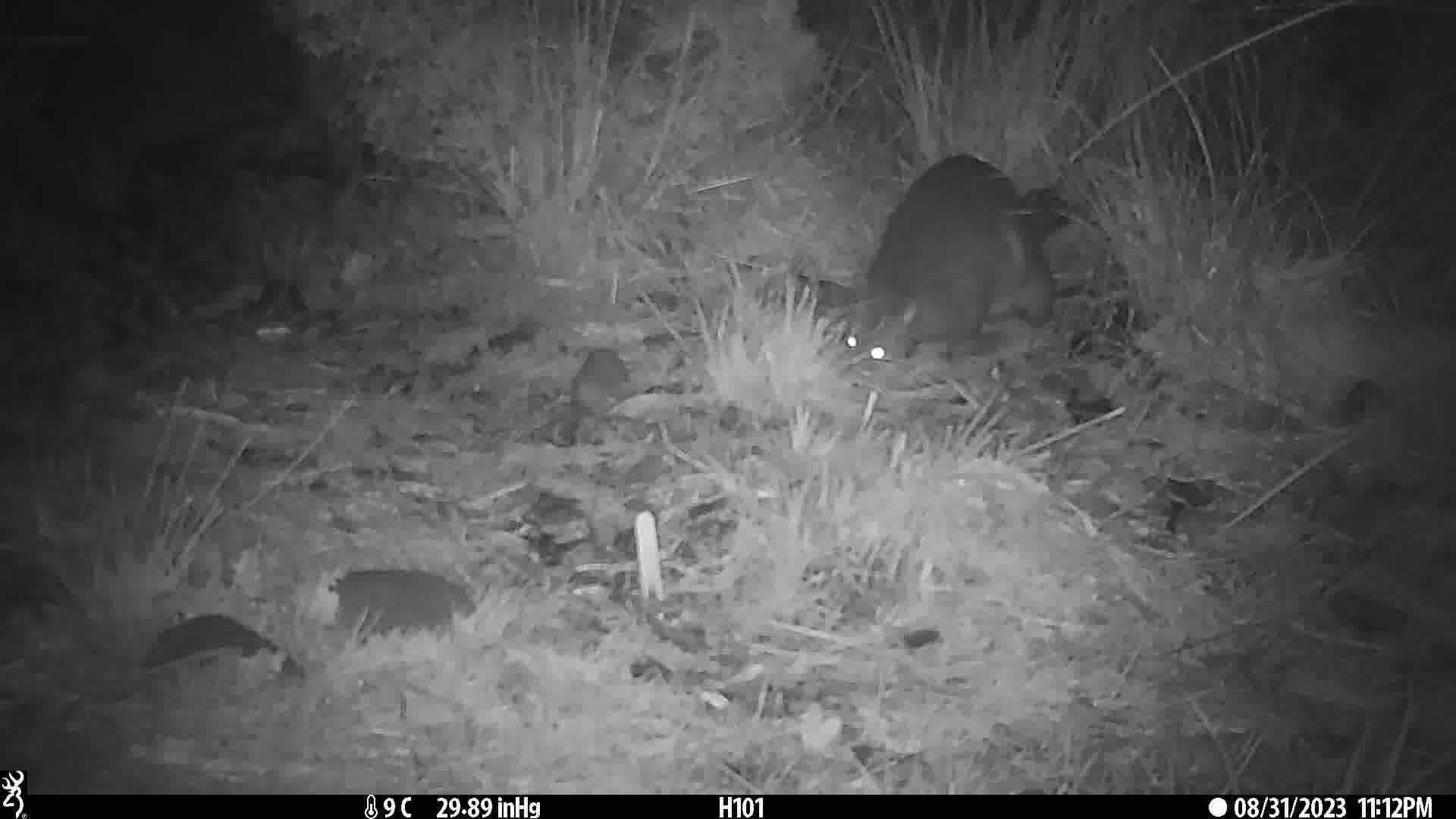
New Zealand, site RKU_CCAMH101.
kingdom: Animalia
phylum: Chordata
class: Mammalia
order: Diprotodontia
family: Phalangeridae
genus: Trichosurus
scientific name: Trichosurus vulpecula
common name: common brushtail possum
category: possum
Possum (common brushtail possum) (Trichosurus vulpecula).